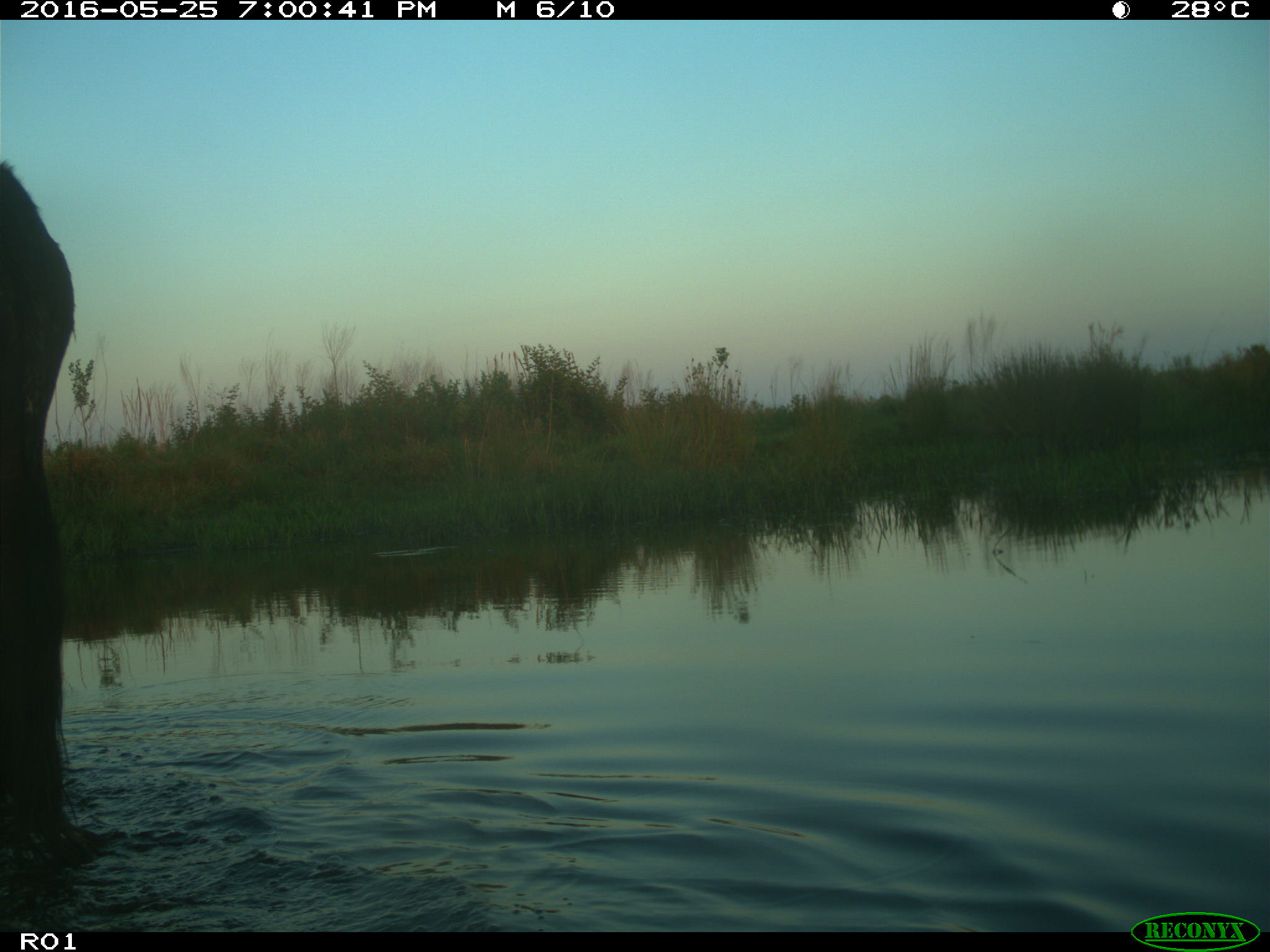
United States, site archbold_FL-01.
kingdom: Animalia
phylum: Chordata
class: Mammalia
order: Artiodactyla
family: Bovidae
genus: Bos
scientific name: Bos taurus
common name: domestic cow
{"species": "Bos taurus (domestic cow)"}